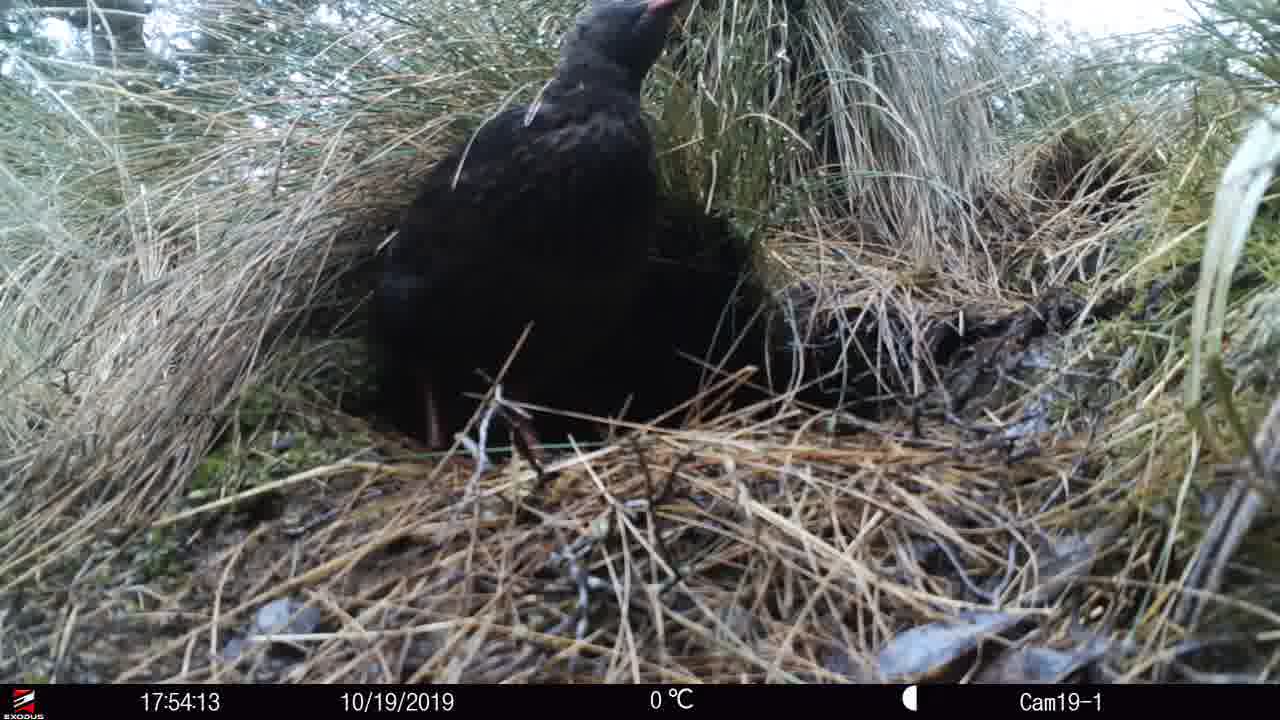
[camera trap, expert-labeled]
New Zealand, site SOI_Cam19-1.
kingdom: Animalia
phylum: Chordata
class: Aves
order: Gruiformes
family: Rallidae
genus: Gallirallus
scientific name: Gallirallus australis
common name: weka